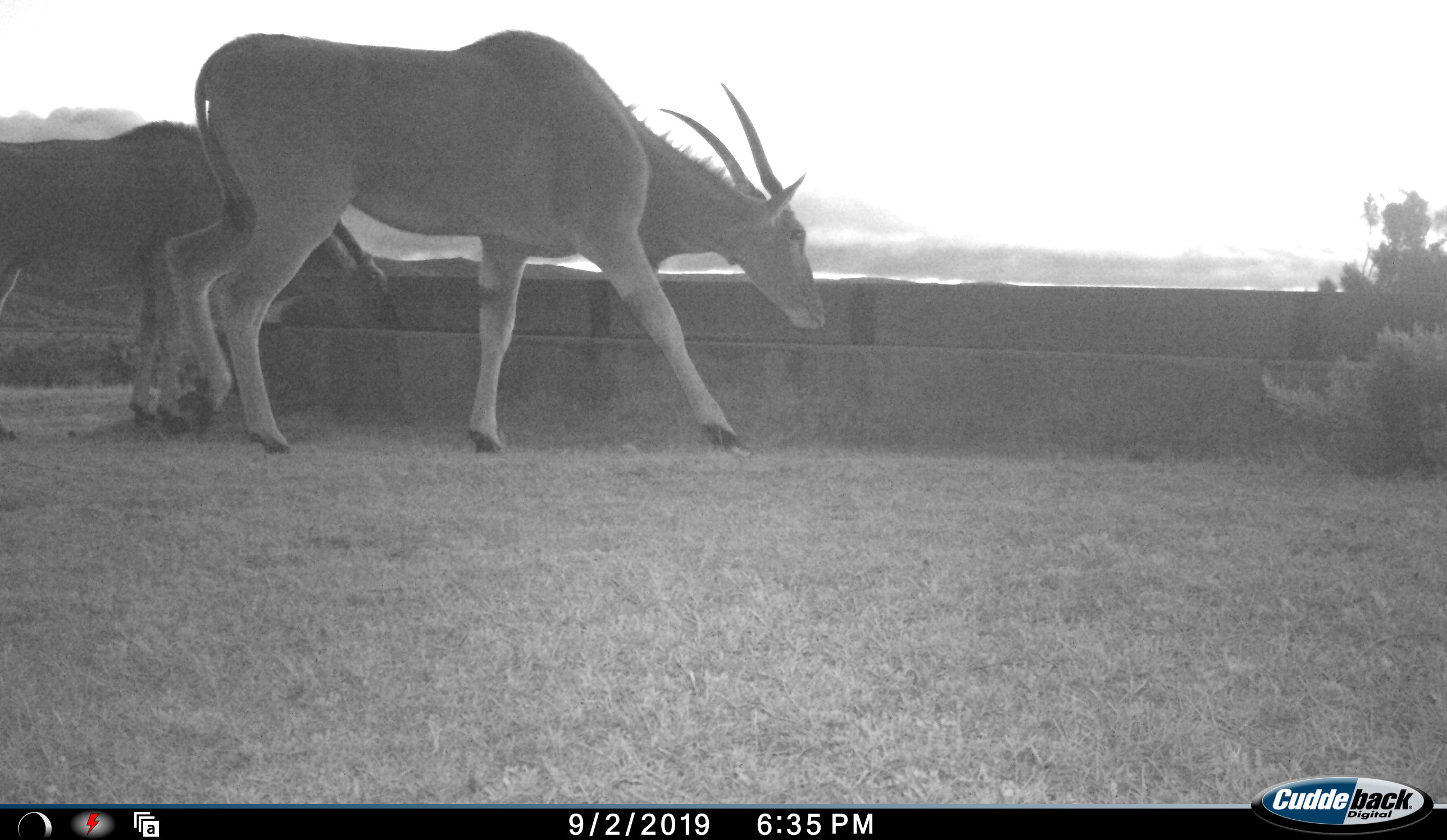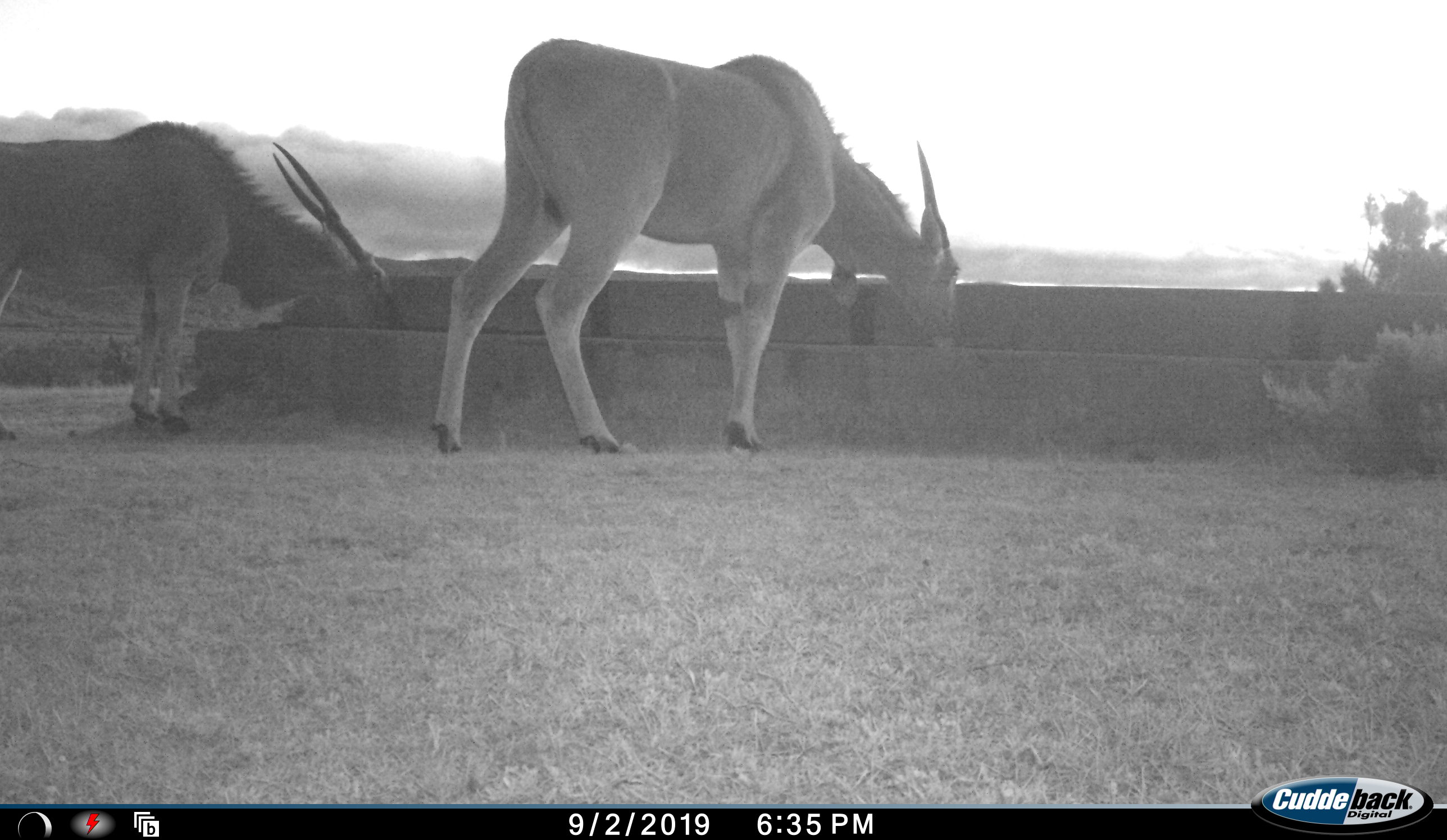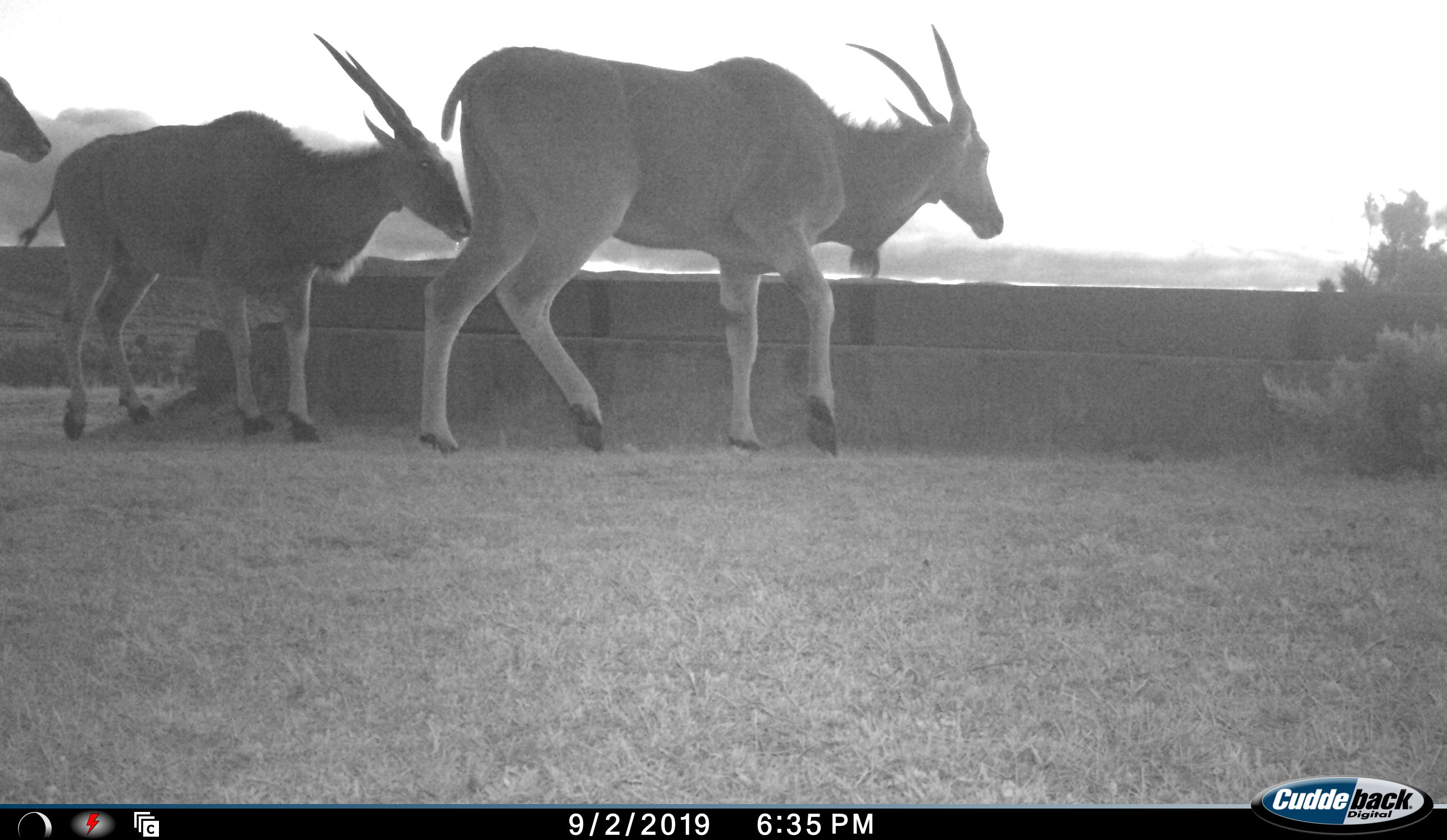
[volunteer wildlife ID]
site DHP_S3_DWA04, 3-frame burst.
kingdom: Animalia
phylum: Chordata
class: Mammalia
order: Artiodactyla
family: Bovidae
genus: Tragelaphus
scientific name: Tragelaphus oryx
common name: eland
Eland (Tragelaphus oryx), count 3. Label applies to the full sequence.